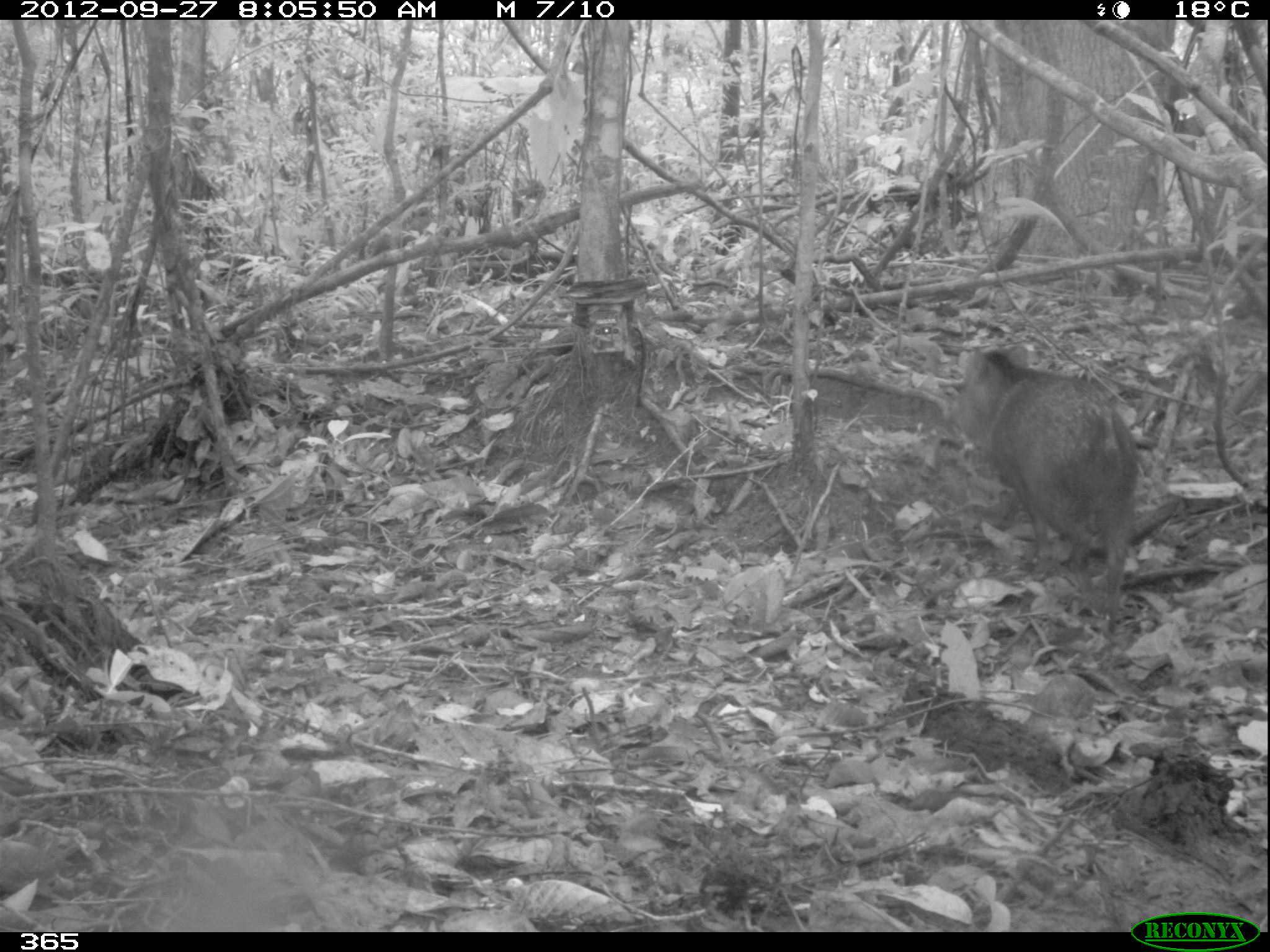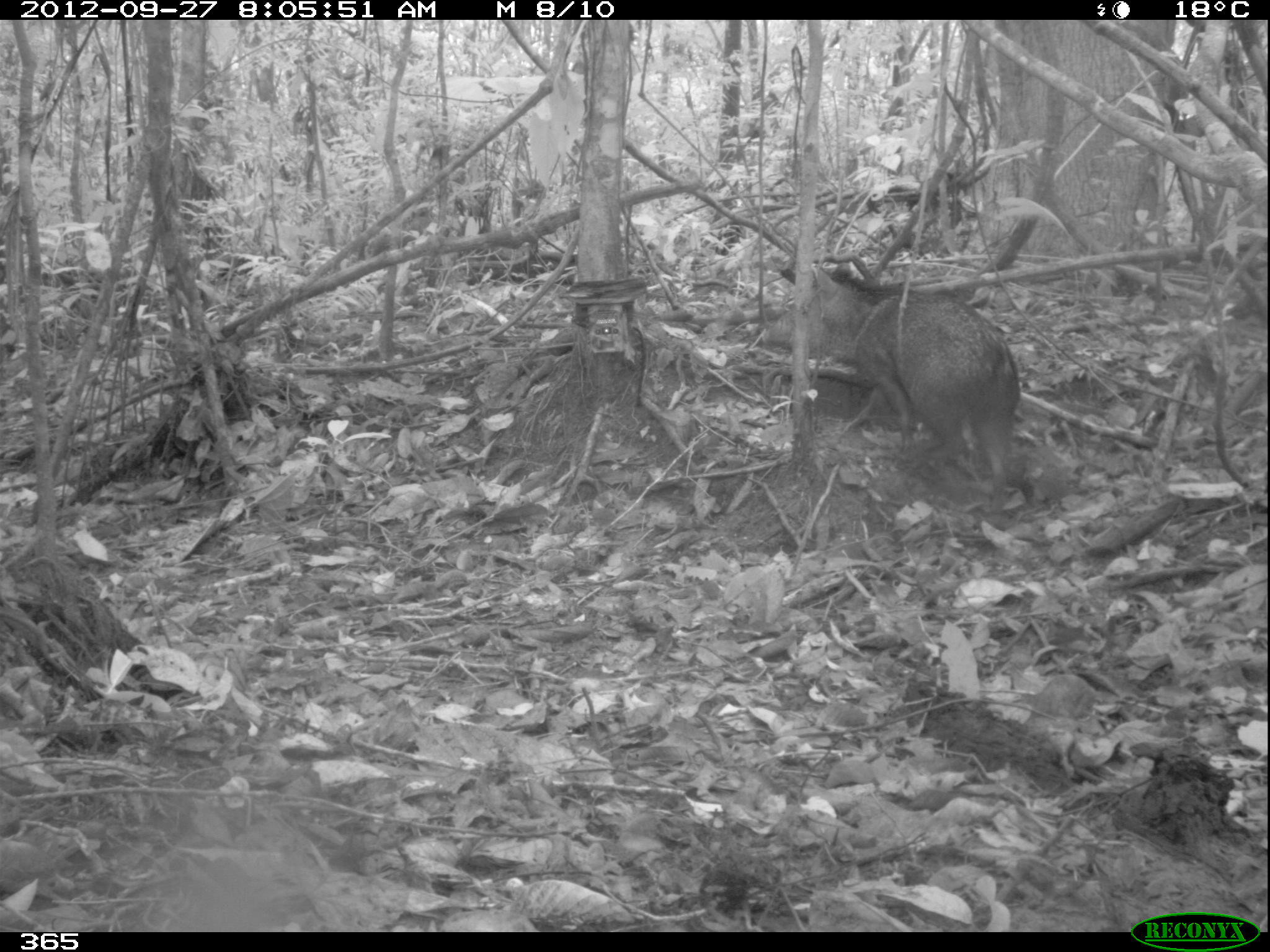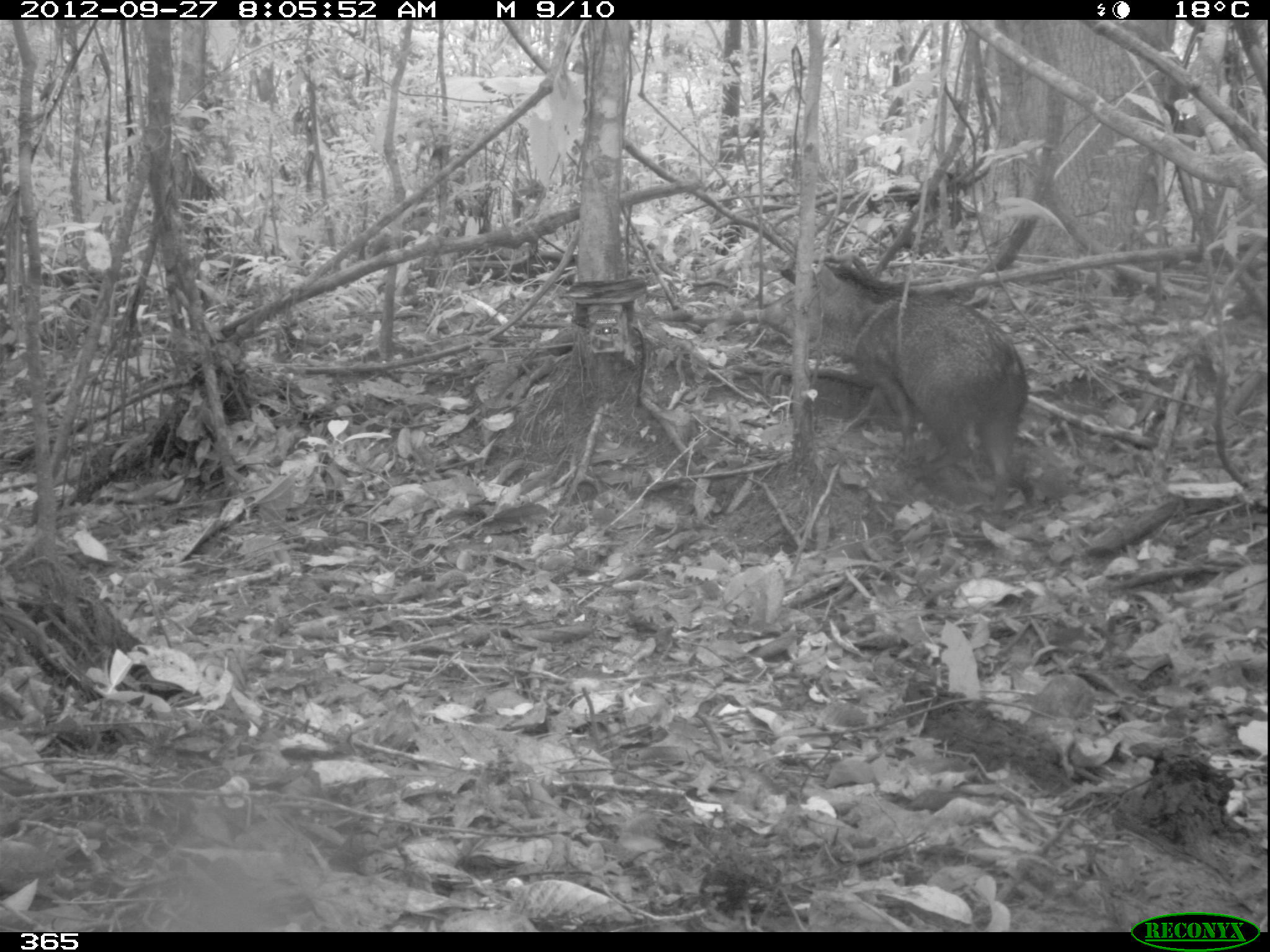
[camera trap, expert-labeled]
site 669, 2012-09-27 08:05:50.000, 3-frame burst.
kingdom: Animalia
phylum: Chordata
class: Mammalia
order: Artiodactyla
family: Tayassuidae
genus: Pecari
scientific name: Pecari tajacu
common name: collared peccary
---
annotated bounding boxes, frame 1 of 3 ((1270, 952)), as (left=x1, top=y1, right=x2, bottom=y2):
pecari tajacu: (left=946, top=340, right=1142, bottom=634)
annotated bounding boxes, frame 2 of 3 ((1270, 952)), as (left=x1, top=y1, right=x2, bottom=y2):
pecari tajacu: (left=762, top=263, right=1019, bottom=509)